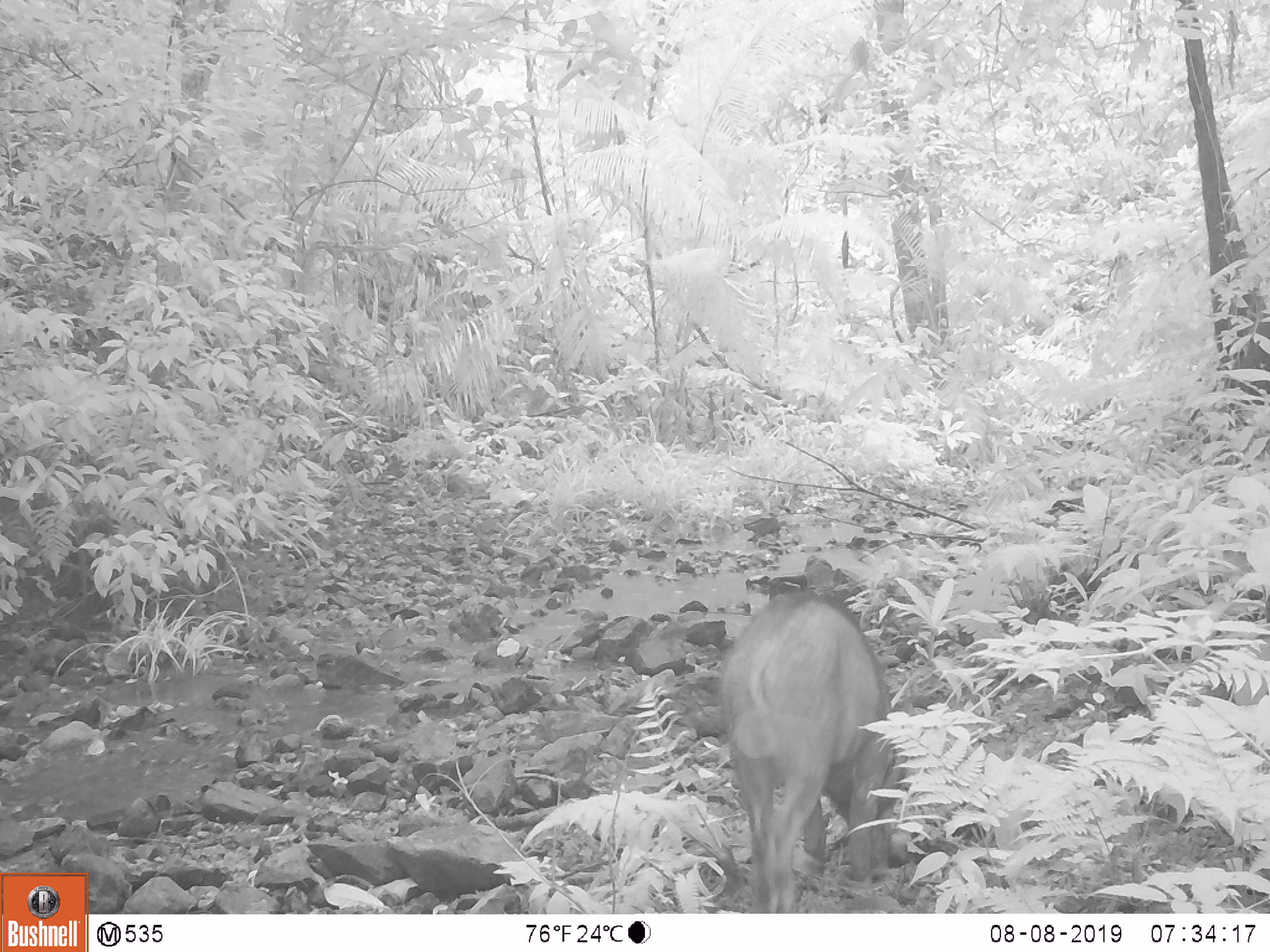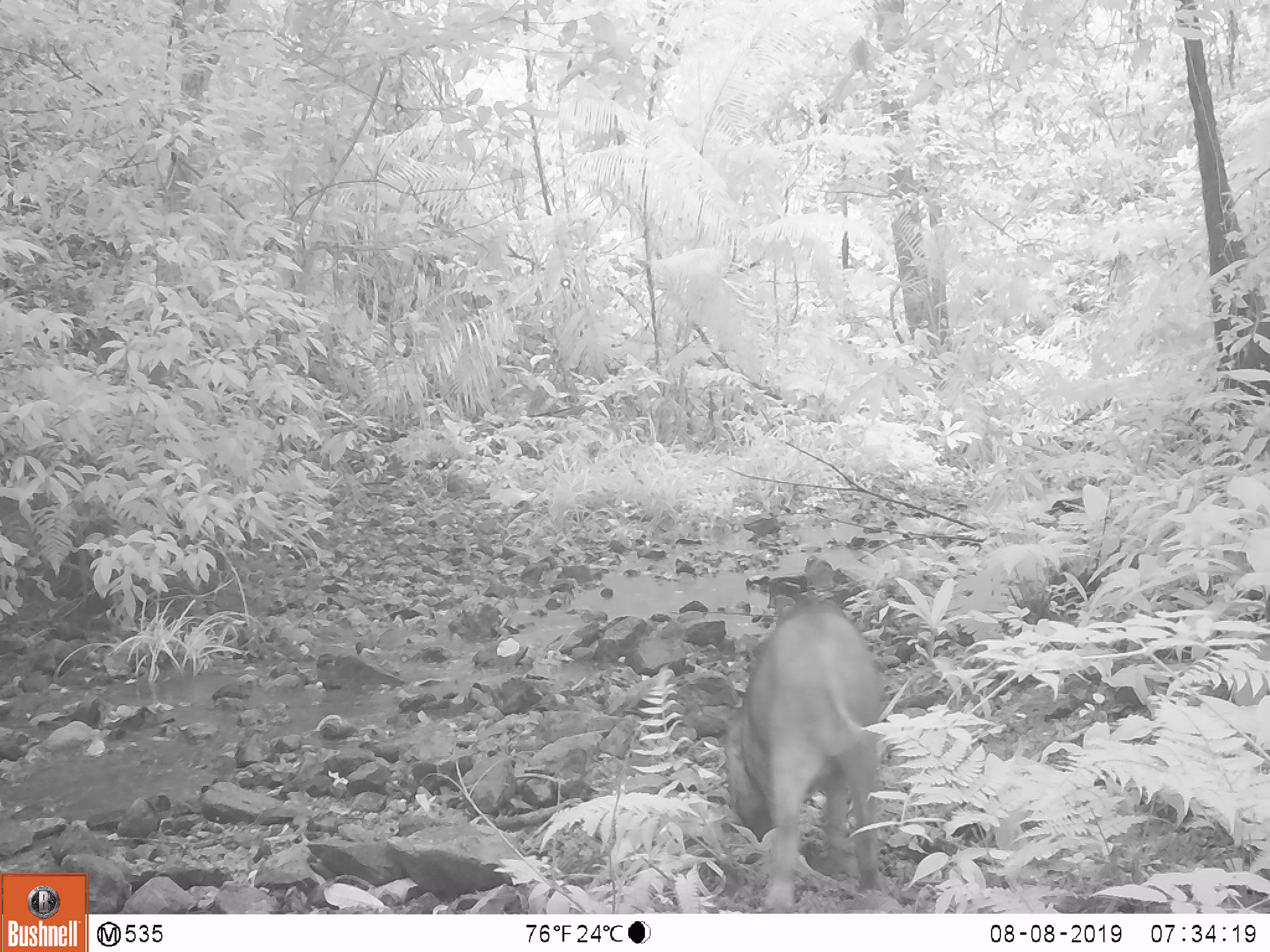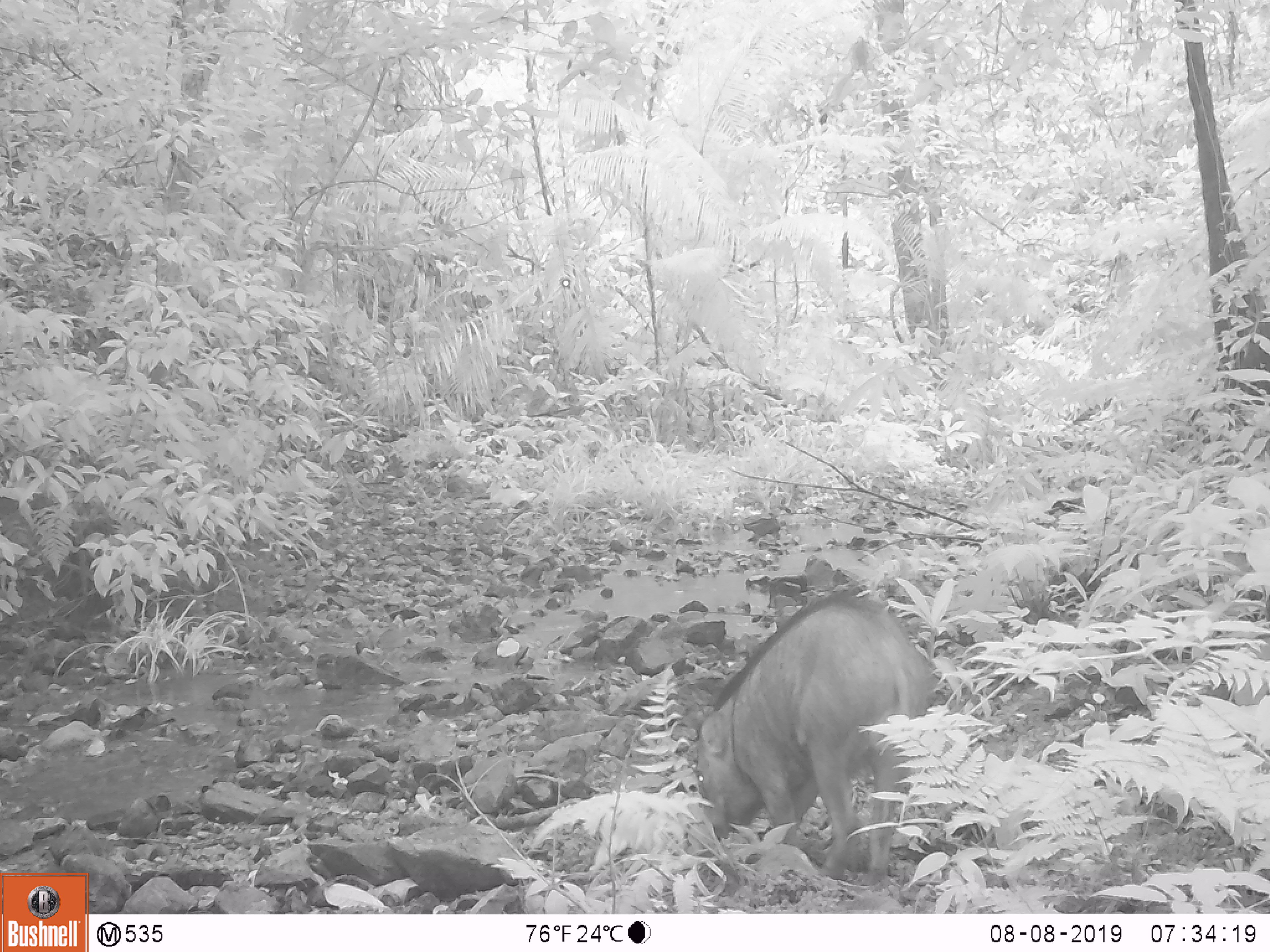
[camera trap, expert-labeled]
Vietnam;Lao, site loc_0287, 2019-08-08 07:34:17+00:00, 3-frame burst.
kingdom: Animalia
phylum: Chordata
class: Mammalia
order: Artiodactyla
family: Suidae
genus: Sus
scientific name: Sus scrofa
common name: eurasian wild pig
Eurasian wild pig (Sus scrofa). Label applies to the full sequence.